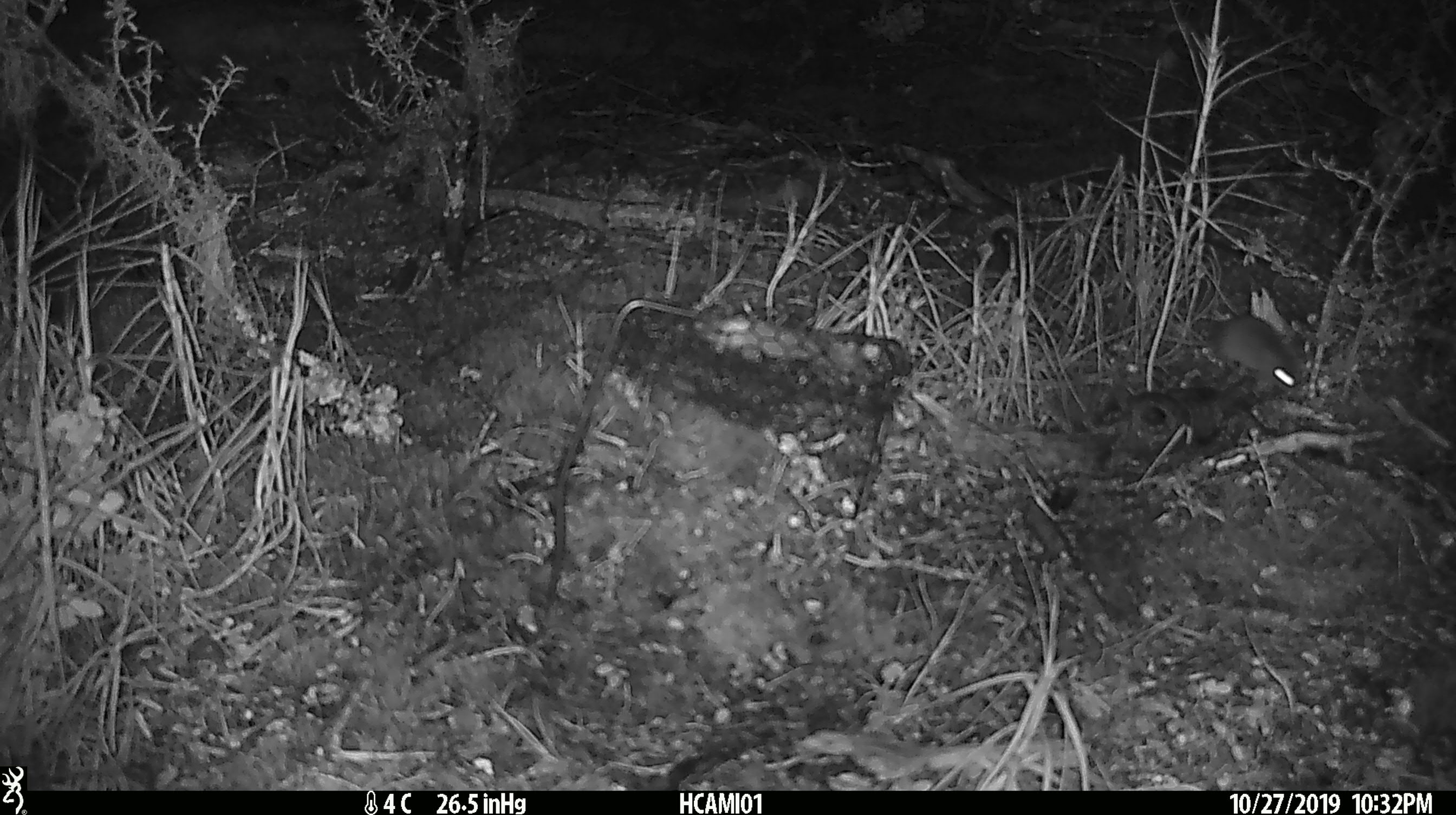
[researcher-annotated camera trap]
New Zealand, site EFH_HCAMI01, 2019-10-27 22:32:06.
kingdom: Animalia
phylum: Chordata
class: Mammalia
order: Rodentia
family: Muridae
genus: Mus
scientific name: Mus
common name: mouse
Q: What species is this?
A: Mouse (Mus).